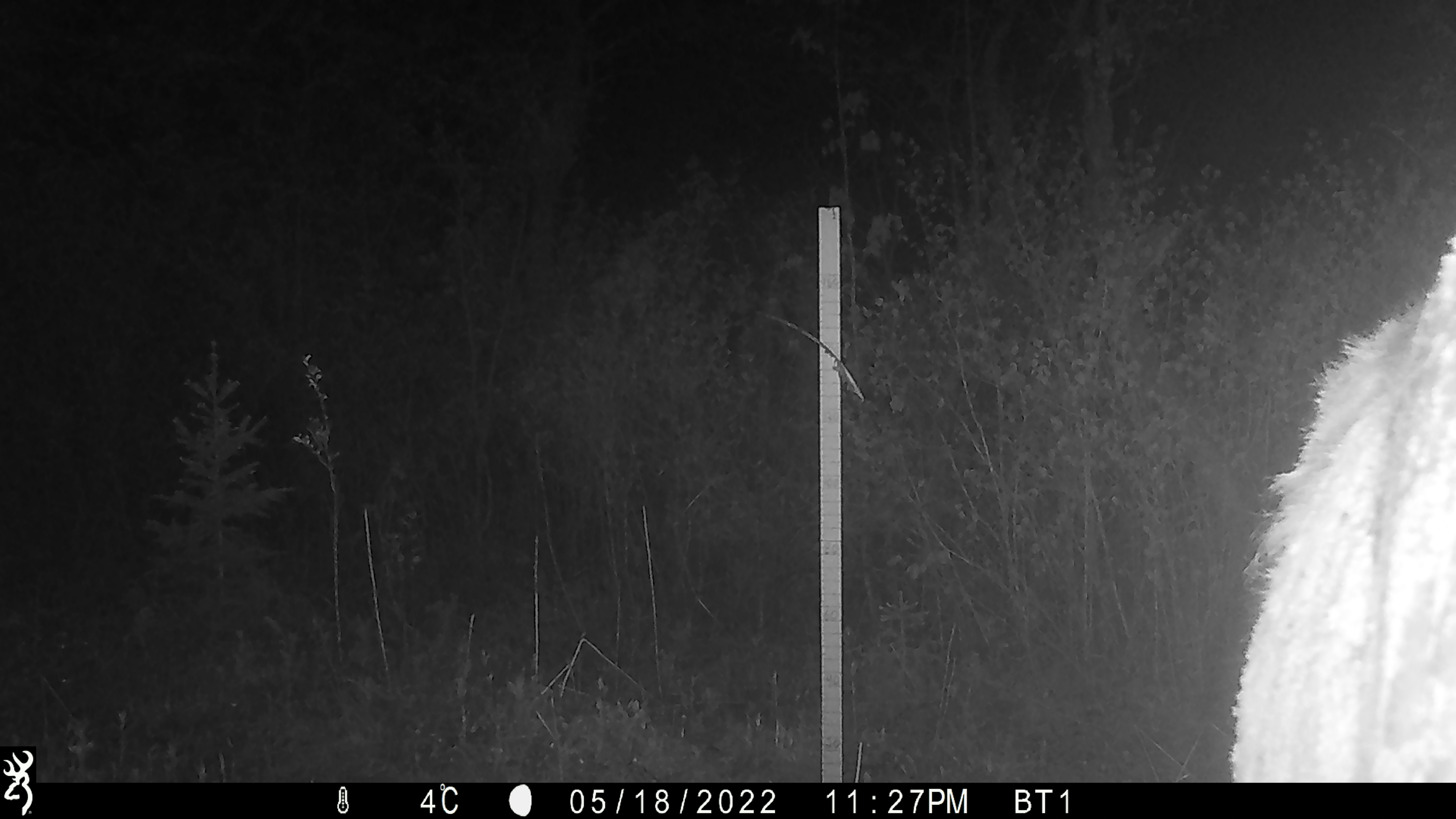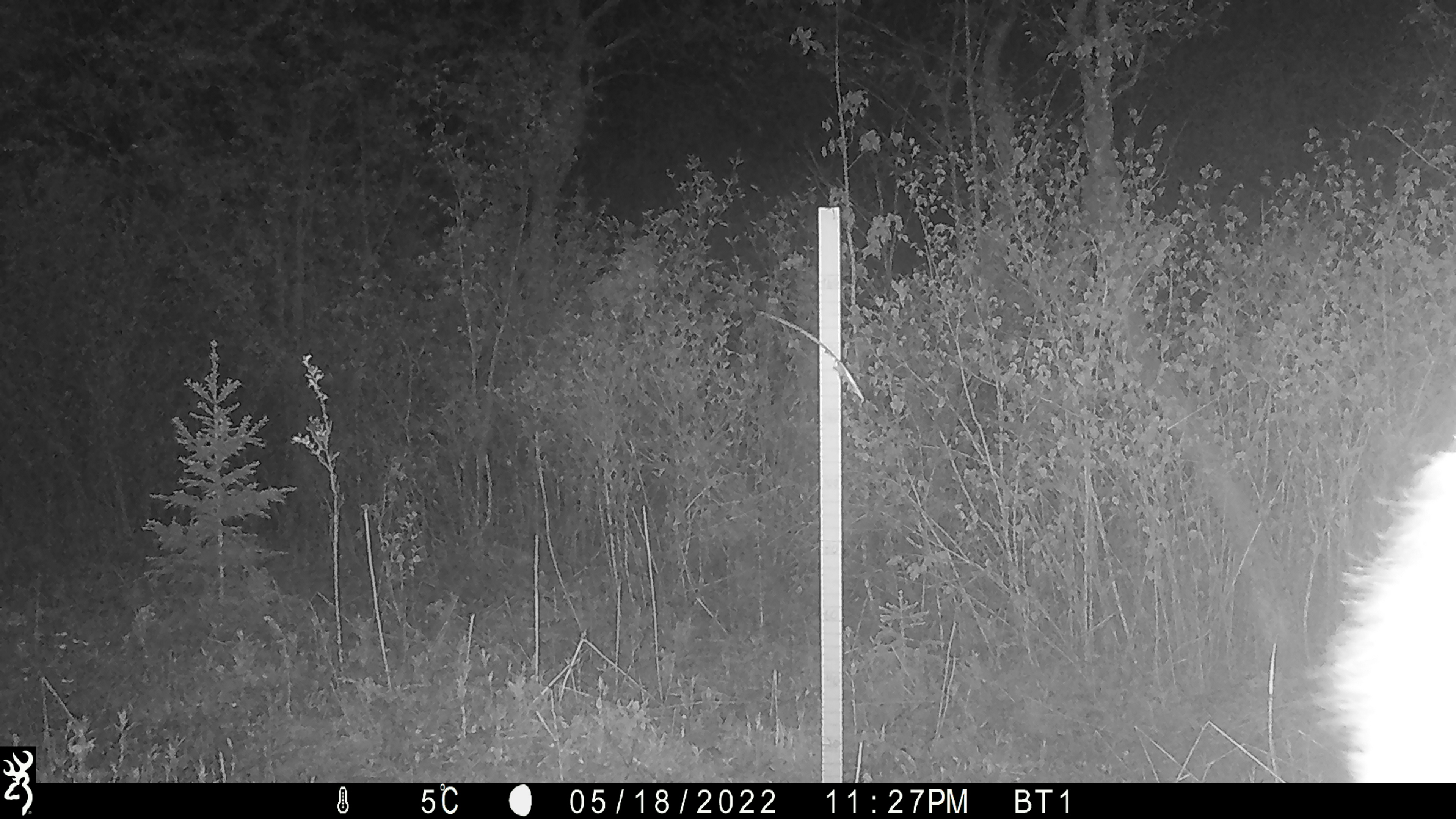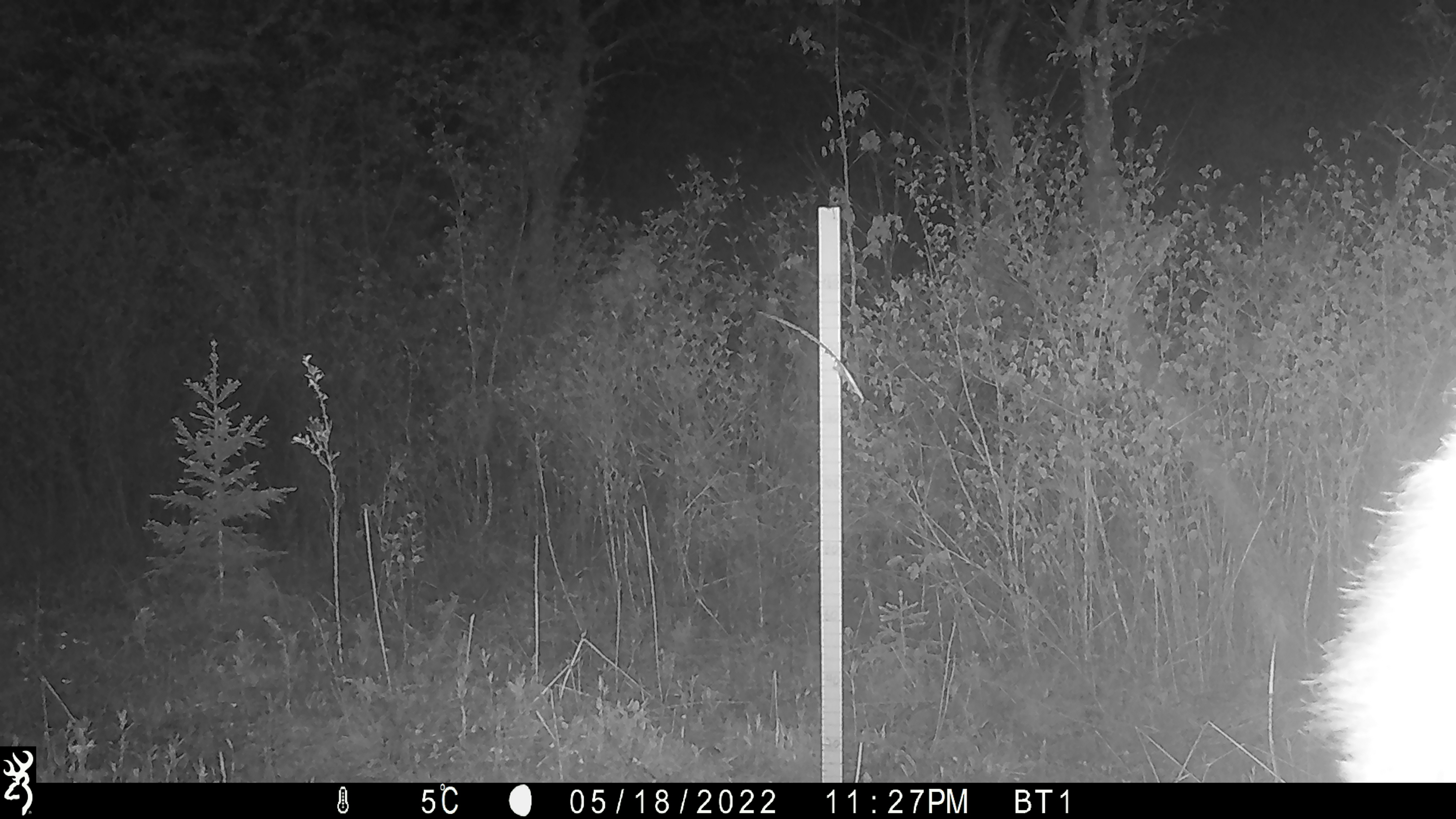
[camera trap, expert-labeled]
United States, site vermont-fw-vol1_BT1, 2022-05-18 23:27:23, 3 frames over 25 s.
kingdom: Animalia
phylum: Chordata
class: Mammalia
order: Artiodactyla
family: Cervidae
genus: Alces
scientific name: Alces alces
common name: moose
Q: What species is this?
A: Moose (Alces alces).